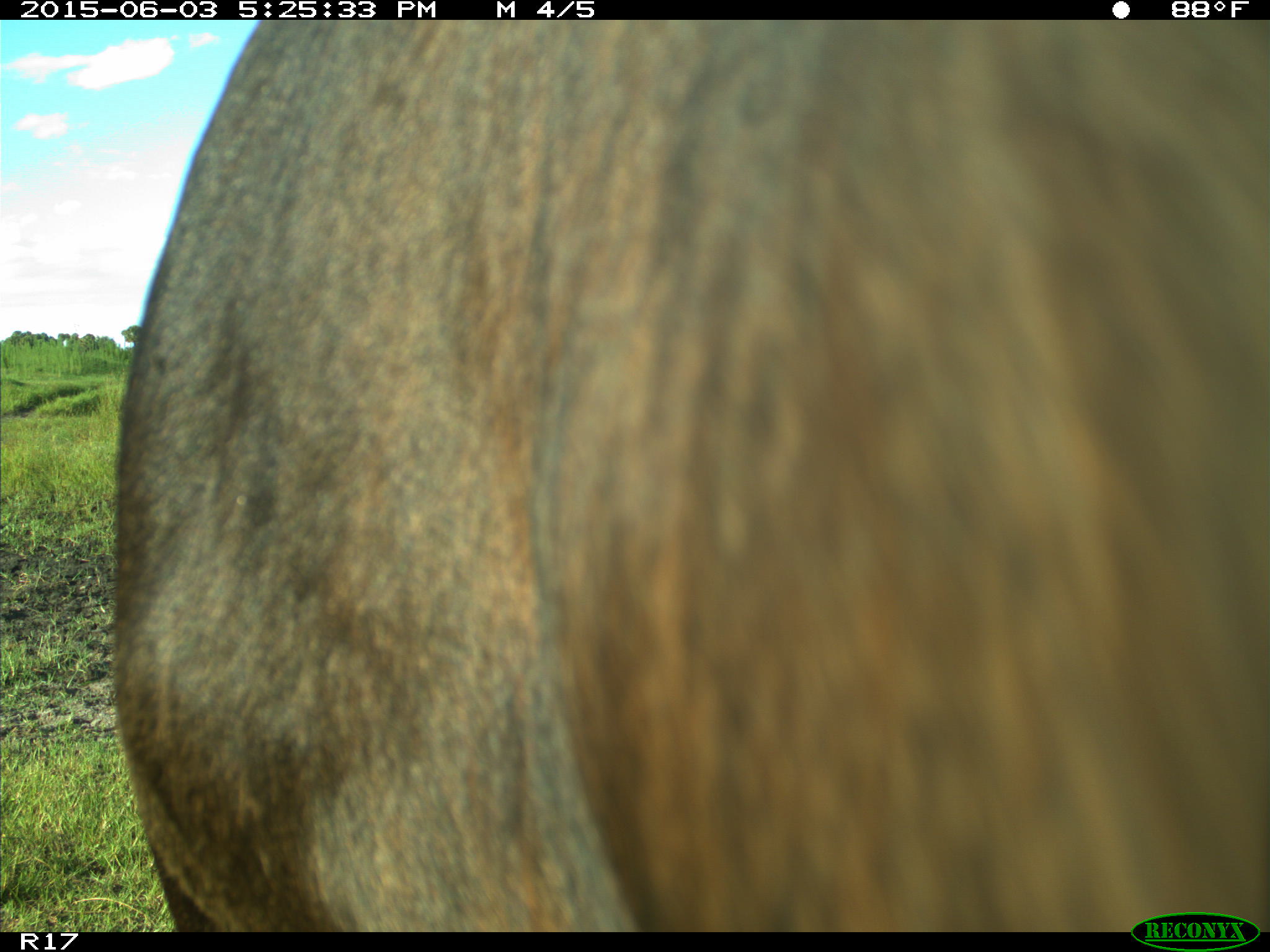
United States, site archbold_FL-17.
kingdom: Animalia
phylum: Chordata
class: Mammalia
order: Artiodactyla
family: Bovidae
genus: Bos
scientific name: Bos taurus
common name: domestic cow